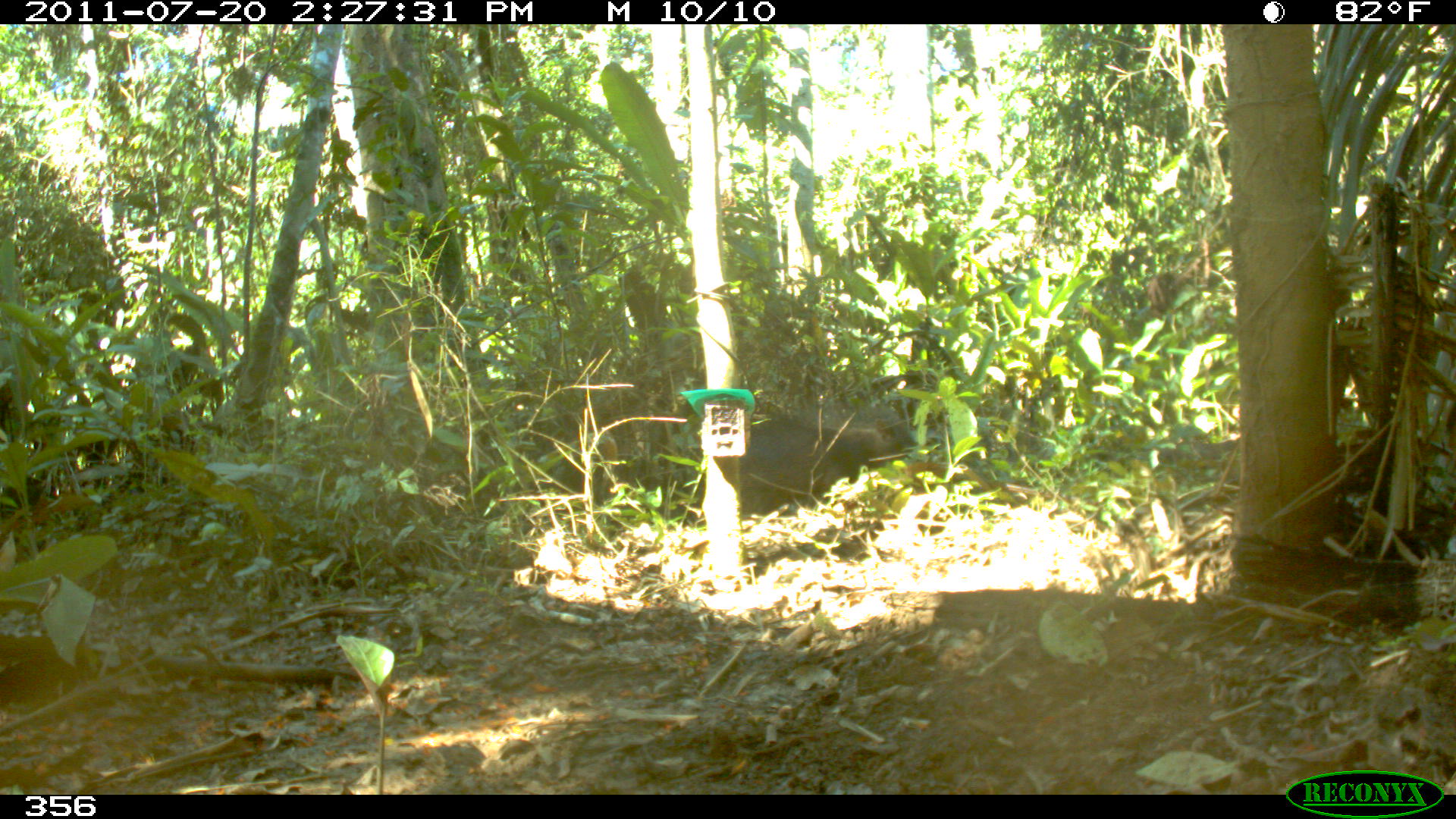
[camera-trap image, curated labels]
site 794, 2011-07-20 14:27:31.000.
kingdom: Animalia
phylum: Chordata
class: Mammalia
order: Artiodactyla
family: Tayassuidae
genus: Tayassu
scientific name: Tayassu pecari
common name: white-lipped peccary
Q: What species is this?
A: Tayassu pecari (white-lipped peccary).